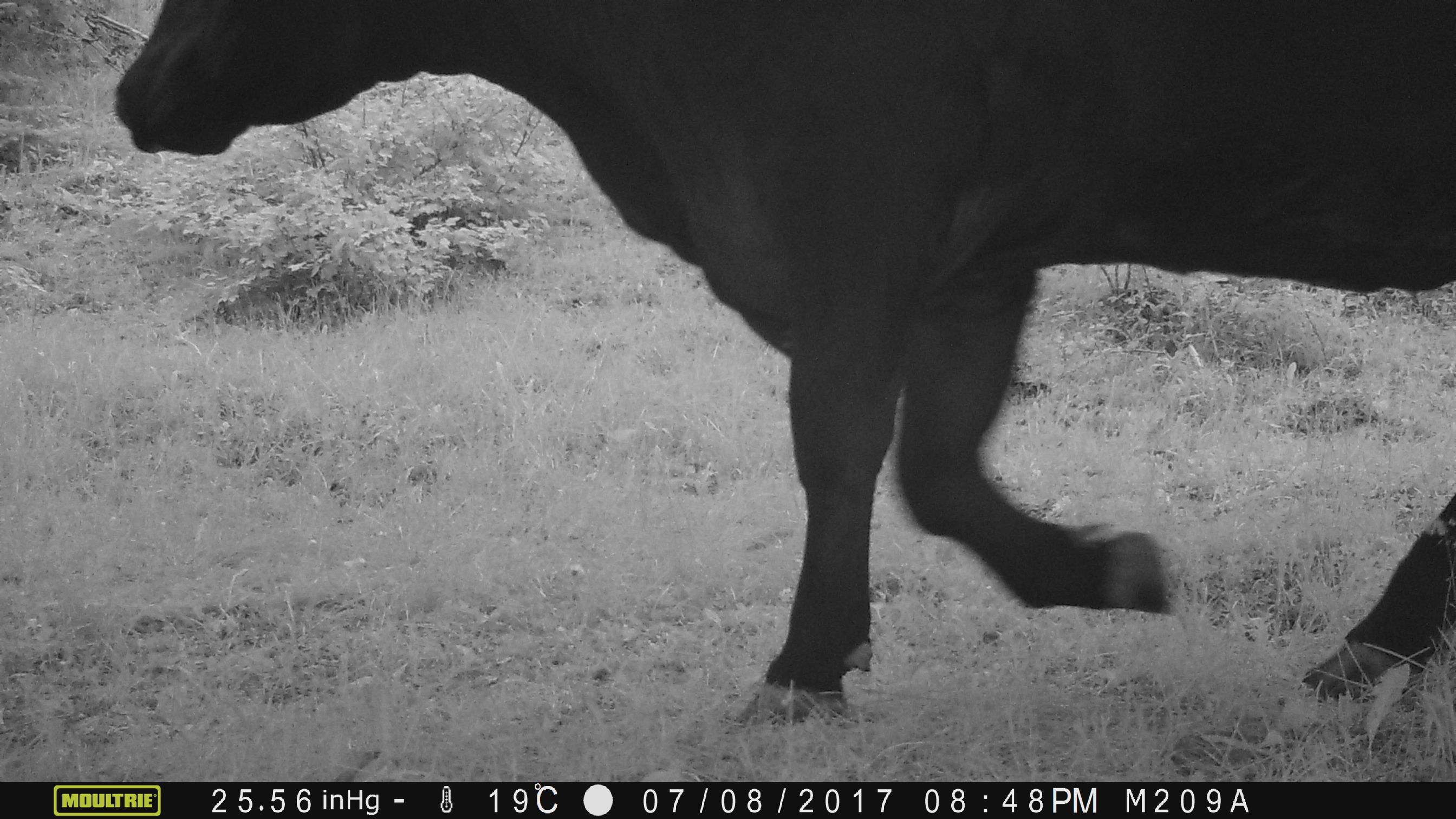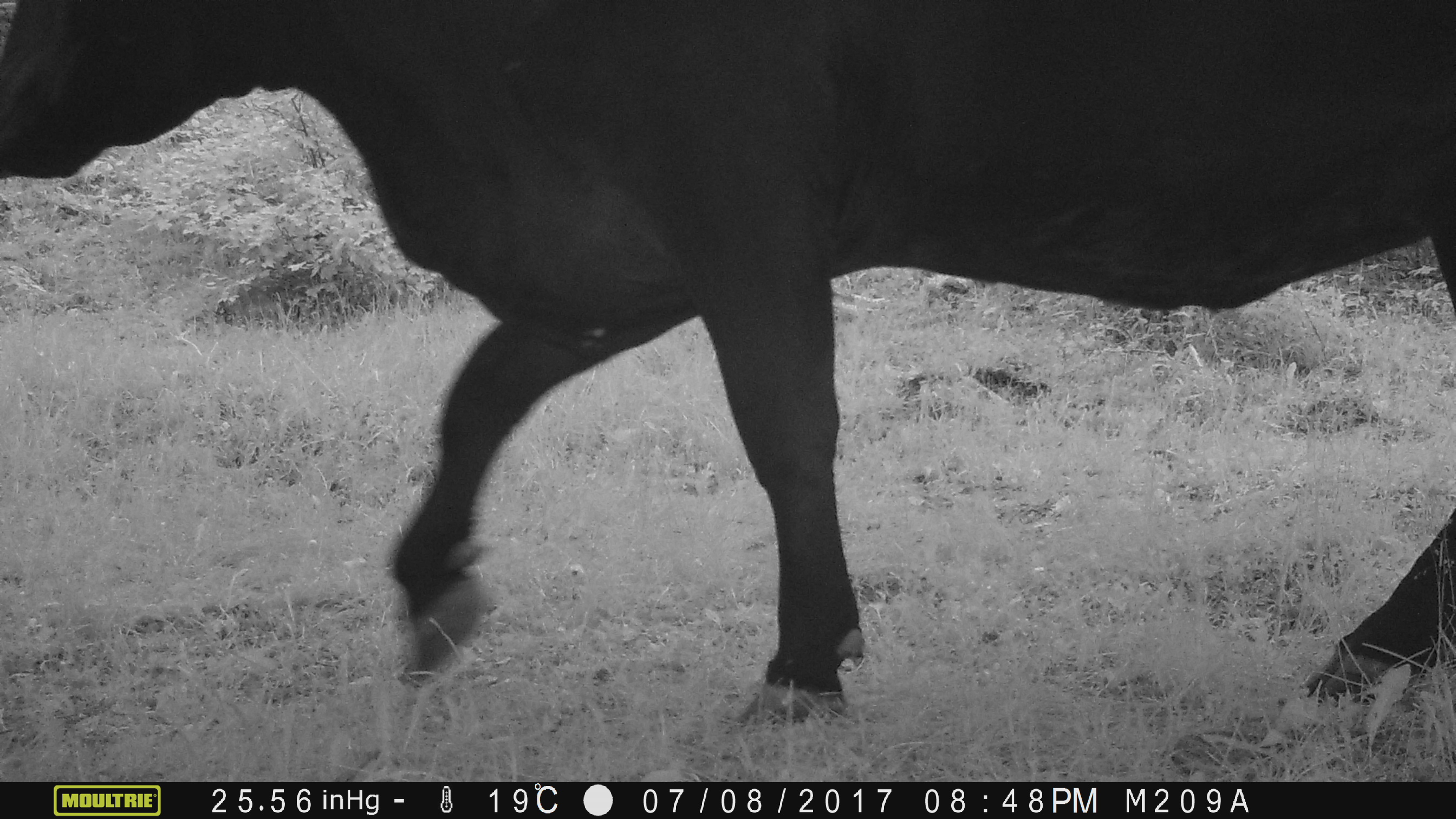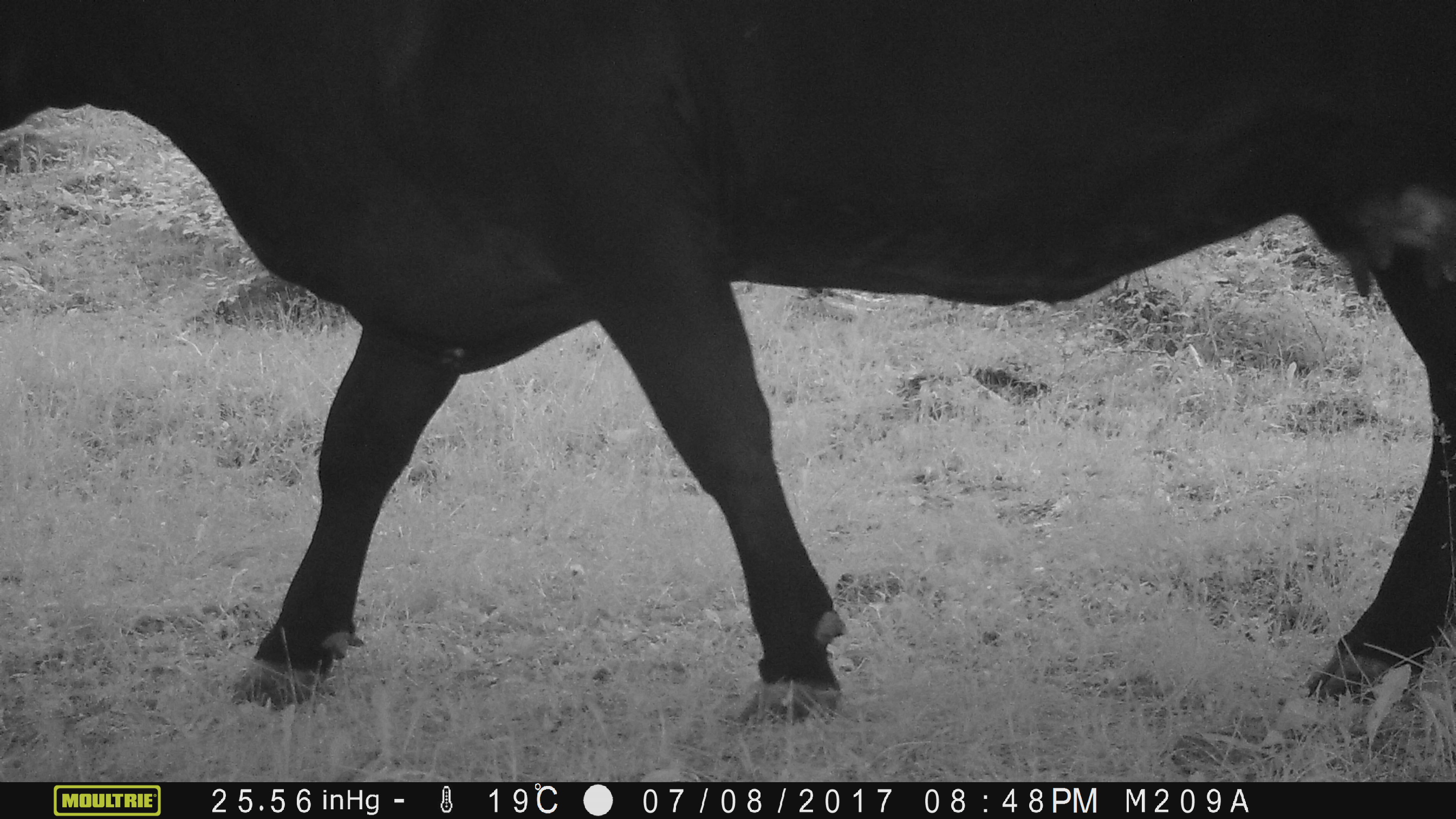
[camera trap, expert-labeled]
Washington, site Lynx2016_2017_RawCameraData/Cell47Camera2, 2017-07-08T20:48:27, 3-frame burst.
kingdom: Animalia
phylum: Chordata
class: Mammalia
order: Artiodactyla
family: Bovidae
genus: Bos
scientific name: Bos taurus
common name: domestic cattle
Domestic cattle (Bos taurus). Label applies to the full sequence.